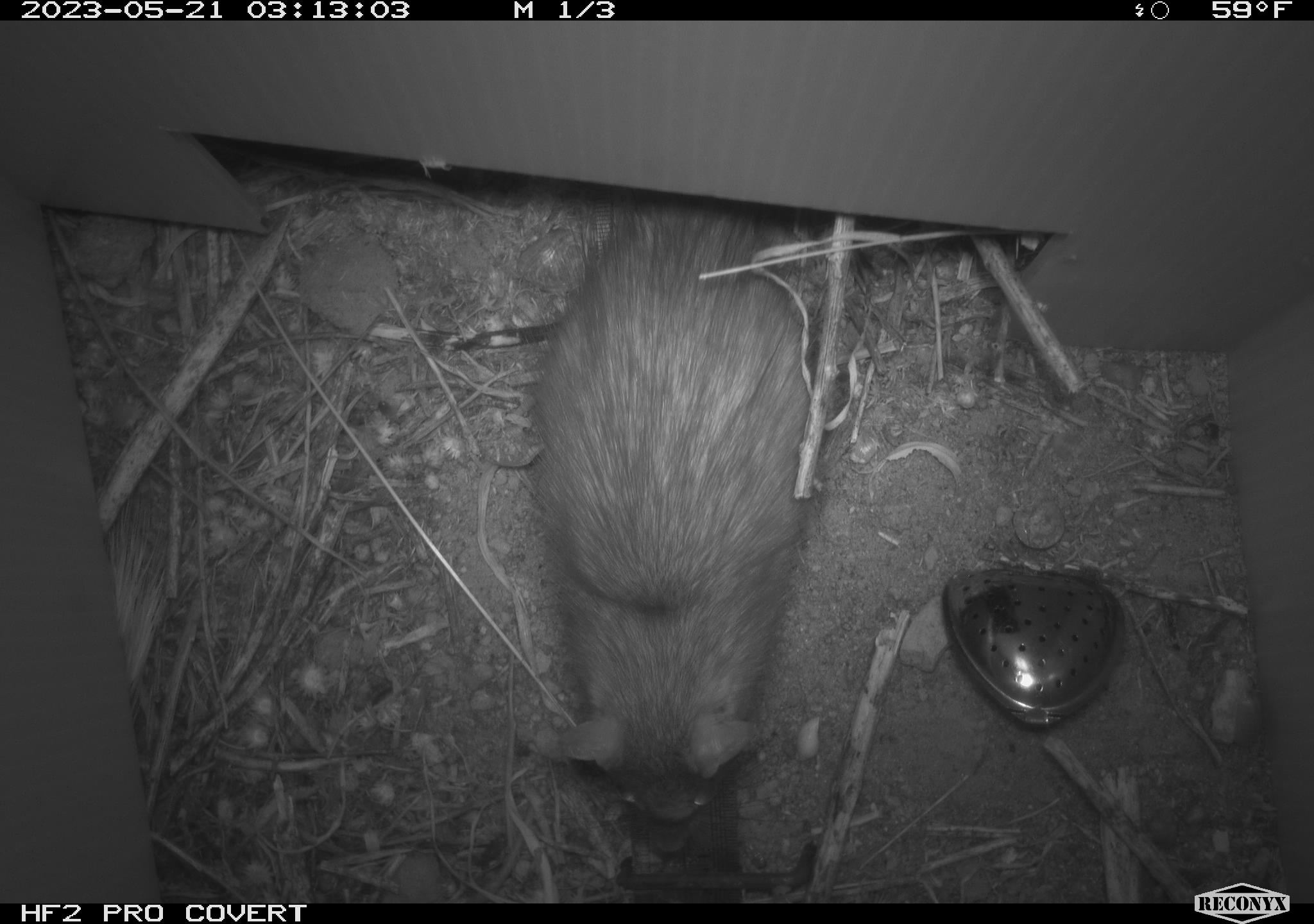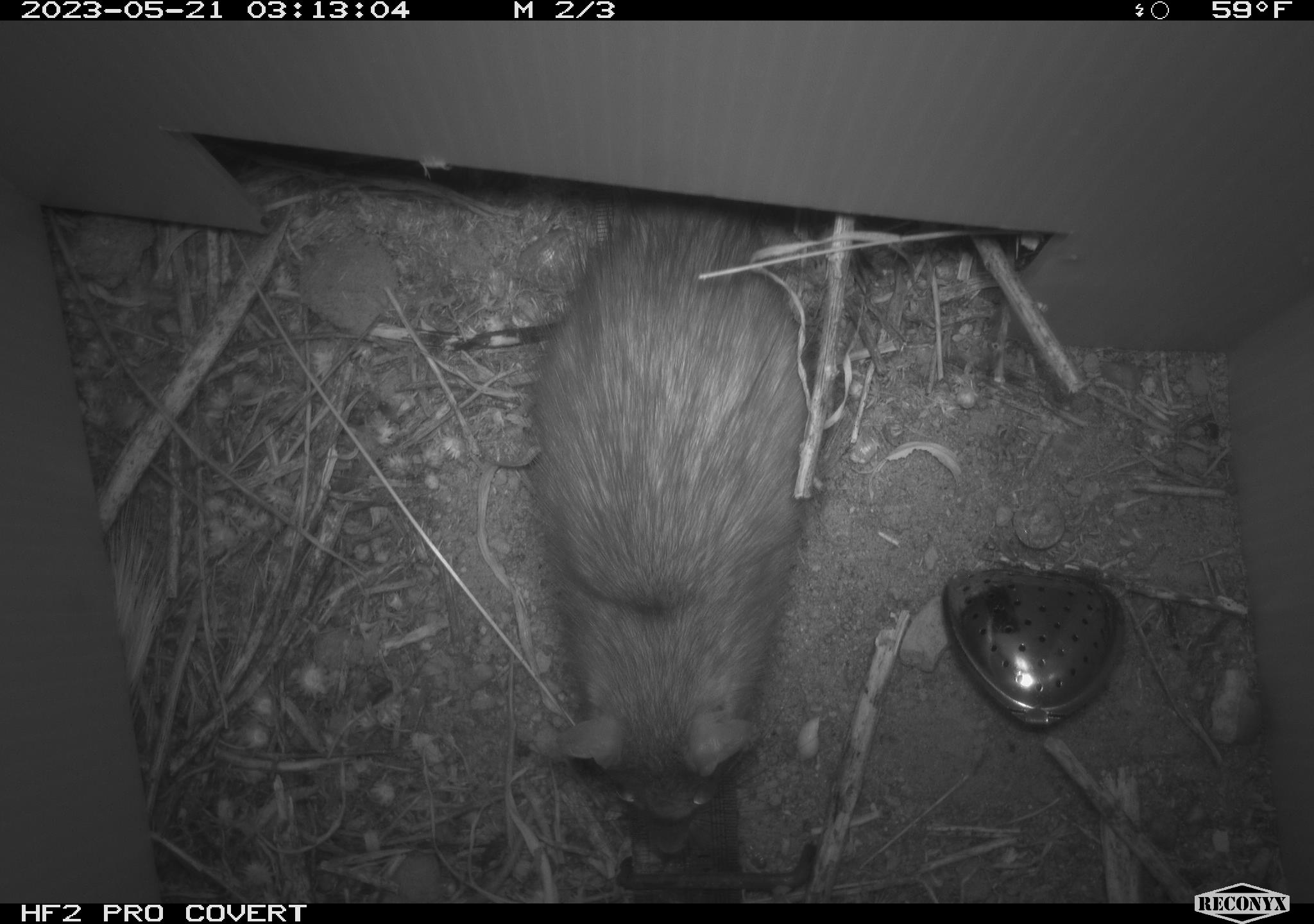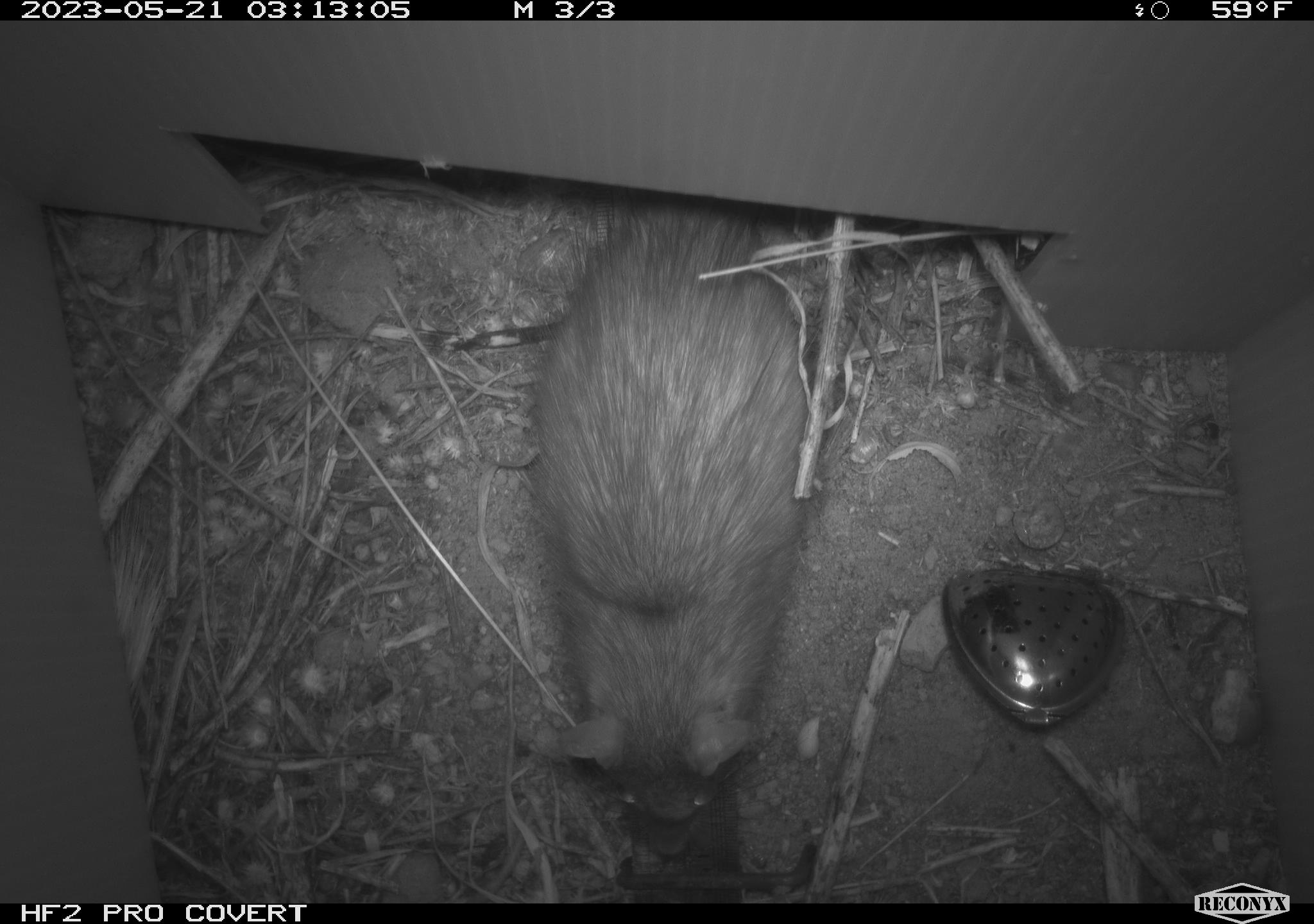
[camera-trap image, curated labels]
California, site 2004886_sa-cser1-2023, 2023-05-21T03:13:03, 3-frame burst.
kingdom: Animalia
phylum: Chordata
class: Mammalia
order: Rodentia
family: Muridae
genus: Rattus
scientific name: Rattus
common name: rat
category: rattus species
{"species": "rattus species (rat) (Rattus)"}